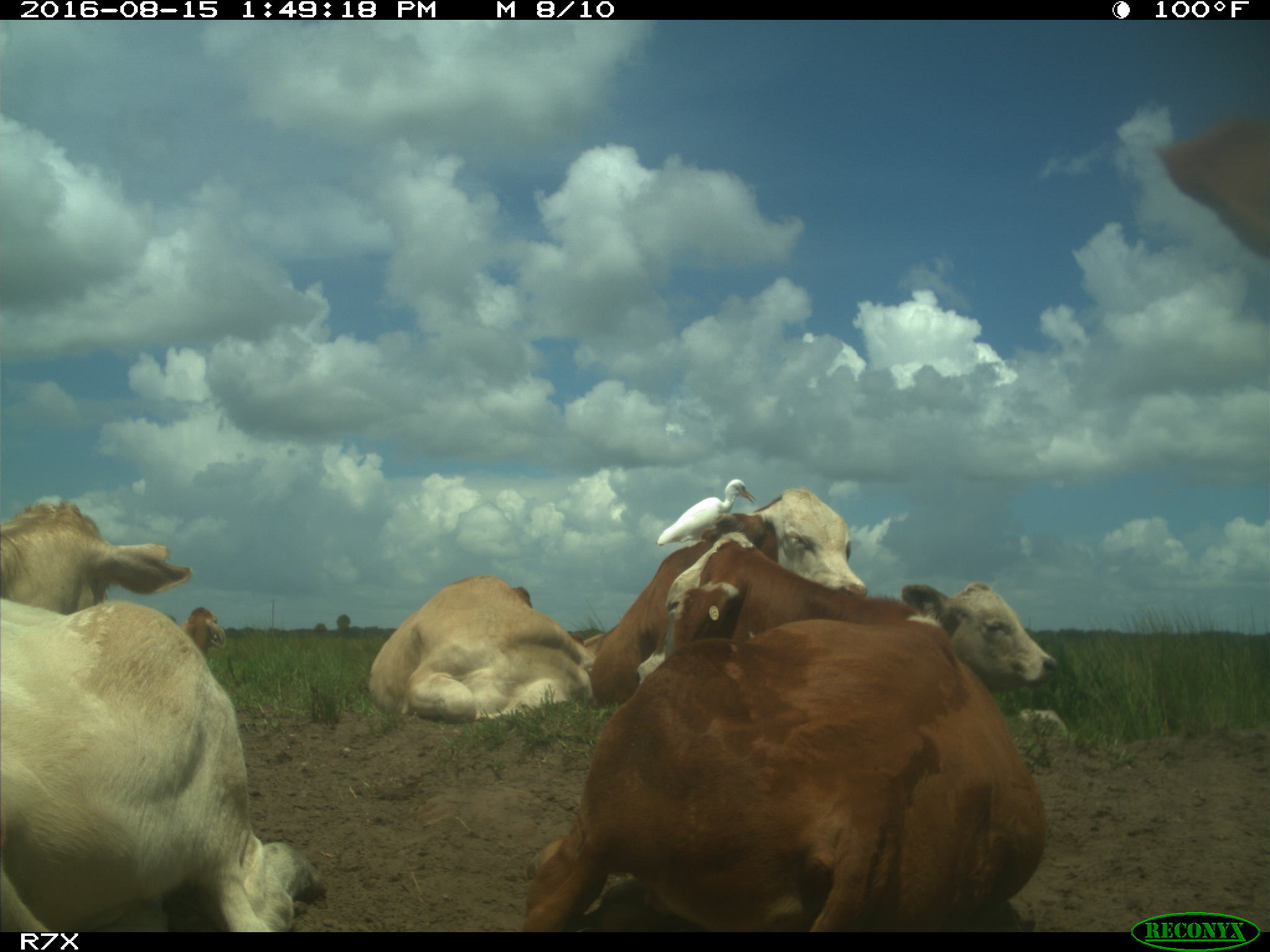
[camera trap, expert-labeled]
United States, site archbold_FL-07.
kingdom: Animalia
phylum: Chordata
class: Mammalia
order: Artiodactyla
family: Bovidae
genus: Bos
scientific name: Bos taurus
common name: domestic cow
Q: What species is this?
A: Bos taurus (domestic cow).